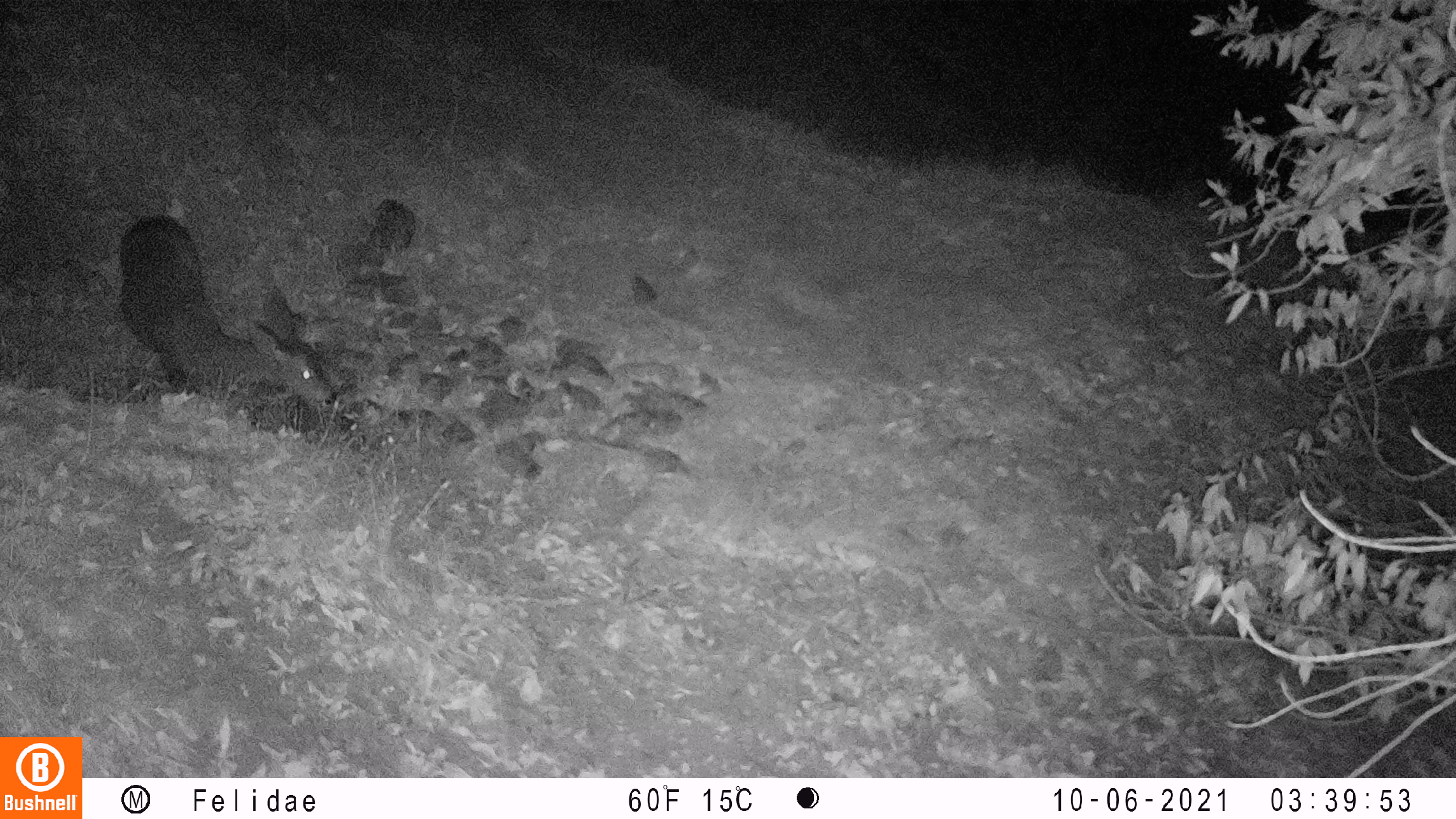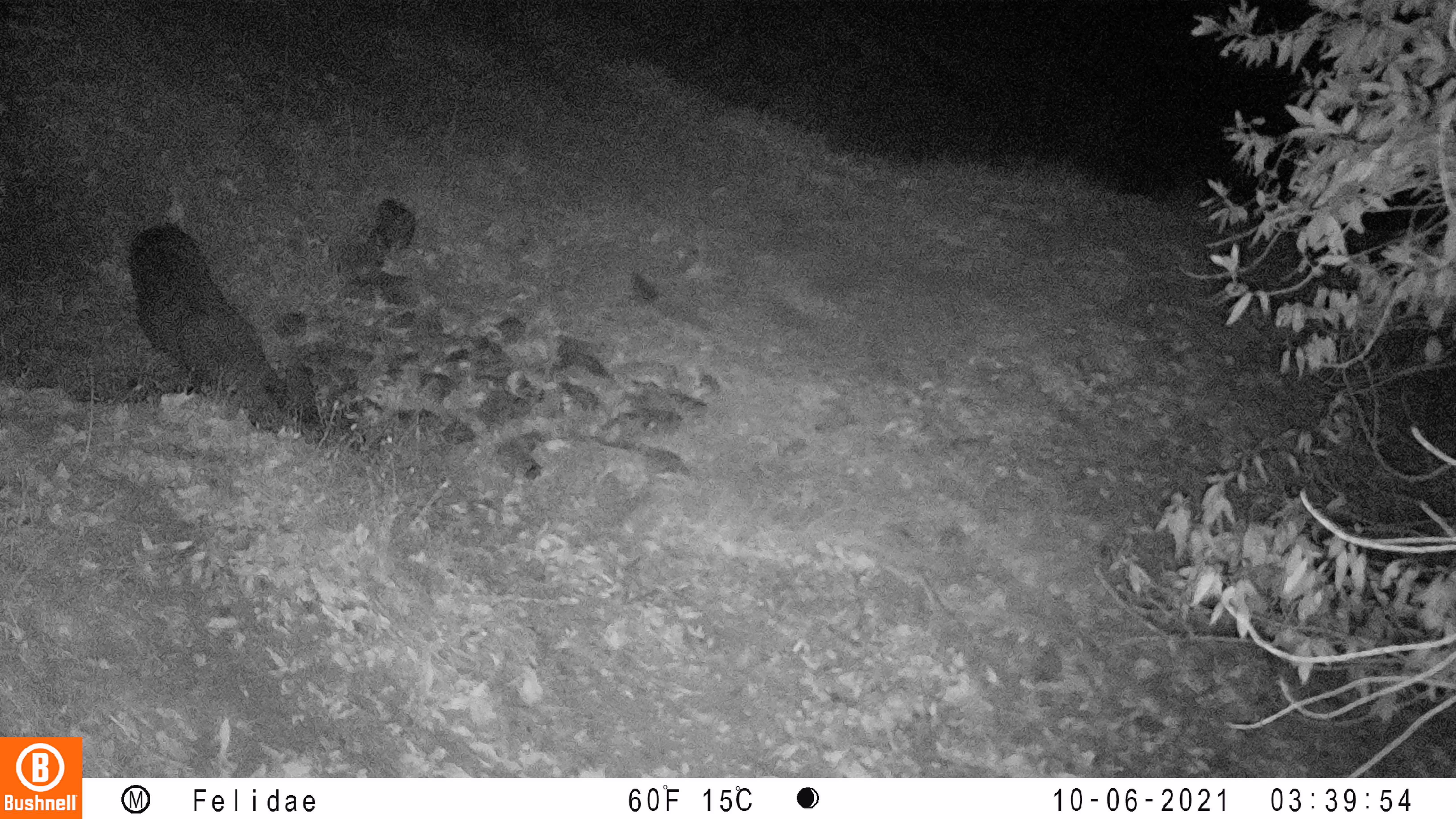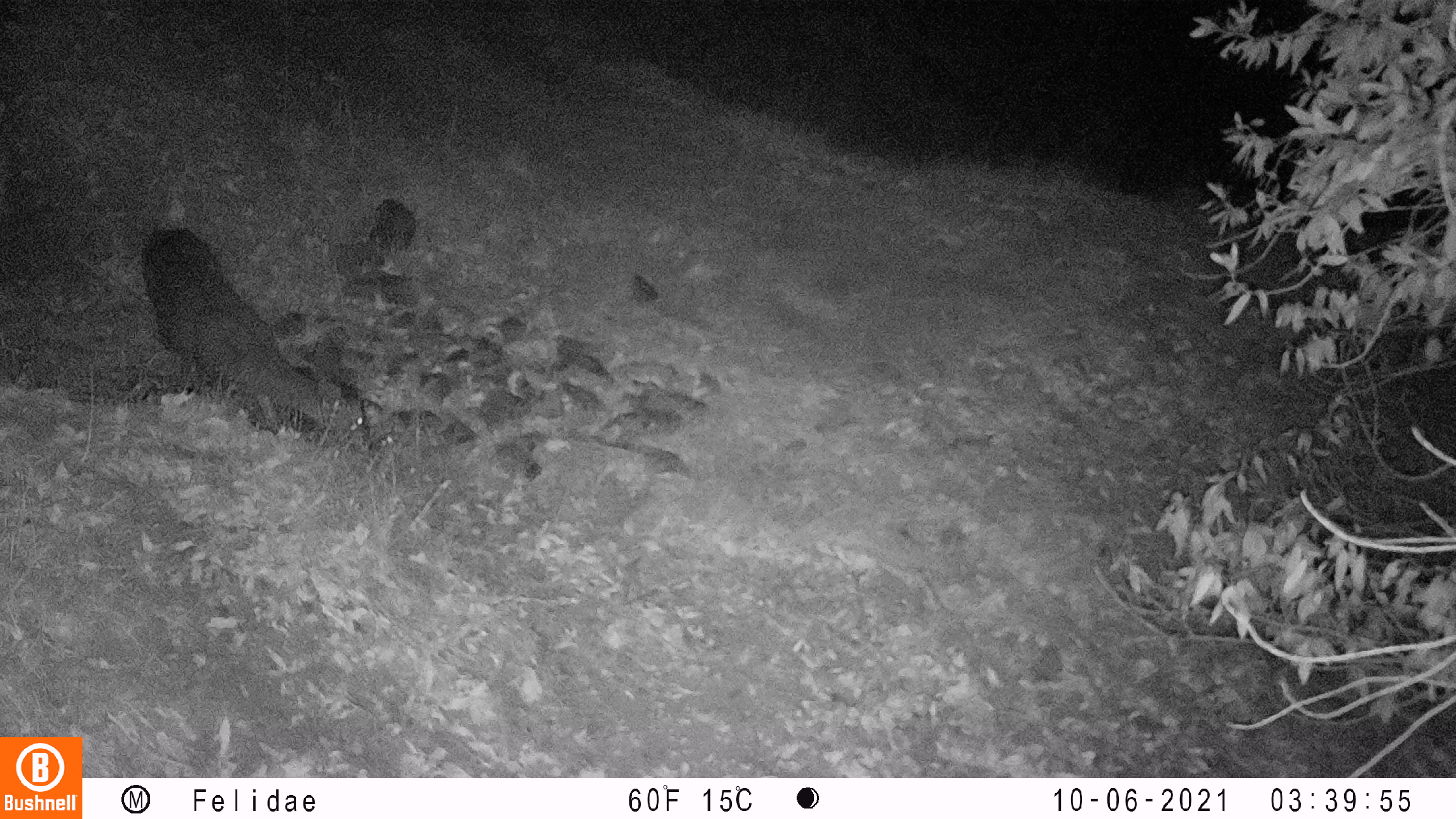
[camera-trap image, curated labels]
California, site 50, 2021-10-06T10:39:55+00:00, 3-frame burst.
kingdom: Animalia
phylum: Chordata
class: Mammalia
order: Artiodactyla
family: Cervidae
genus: Odocoileus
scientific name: Odocoileus hemionus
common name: mule deer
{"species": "mule deer (Odocoileus hemionus)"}